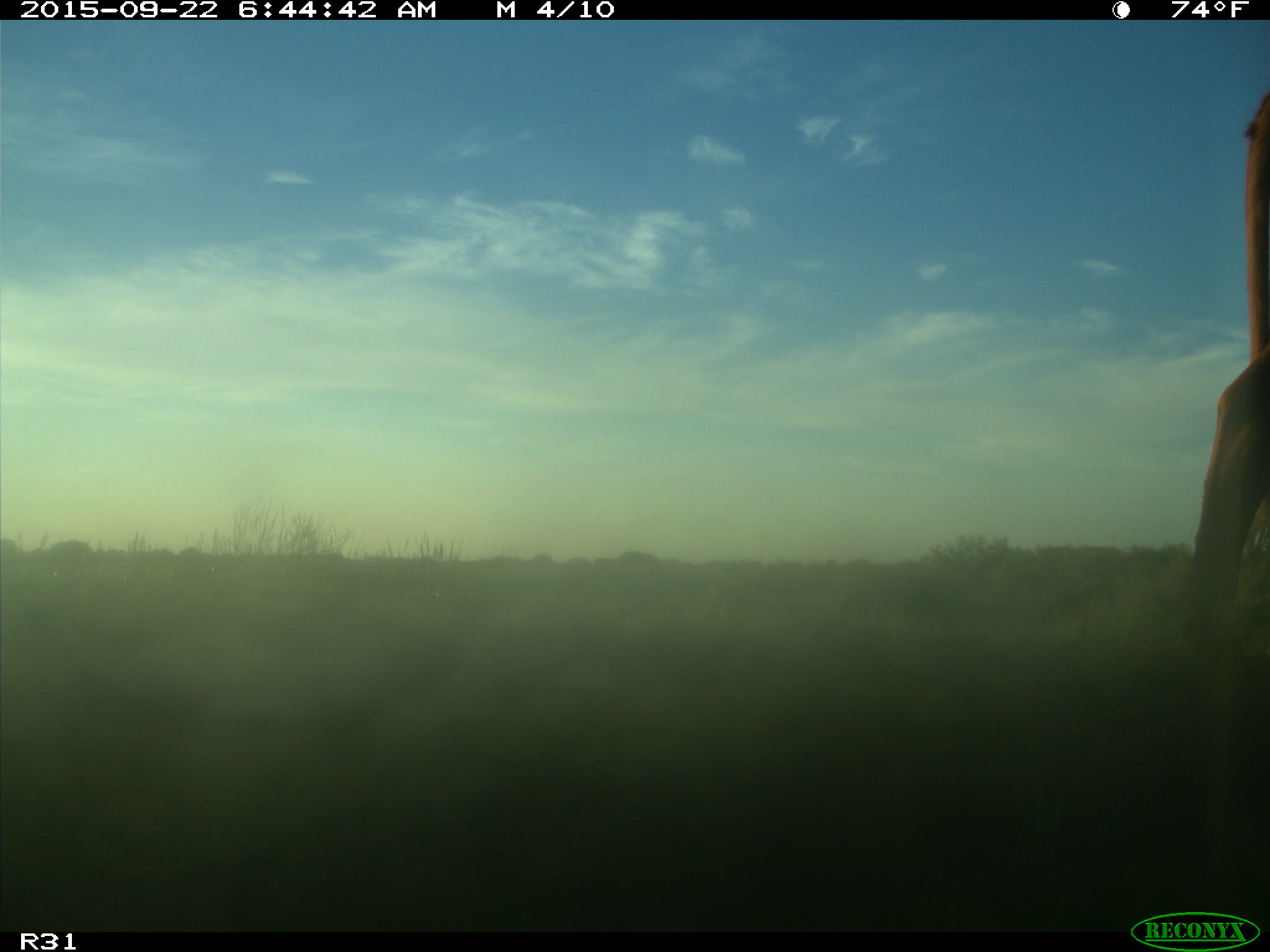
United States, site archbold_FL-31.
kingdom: Animalia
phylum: Chordata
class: Mammalia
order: Artiodactyla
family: Bovidae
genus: Bos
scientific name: Bos taurus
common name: domestic cow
Bos taurus (domestic cow).